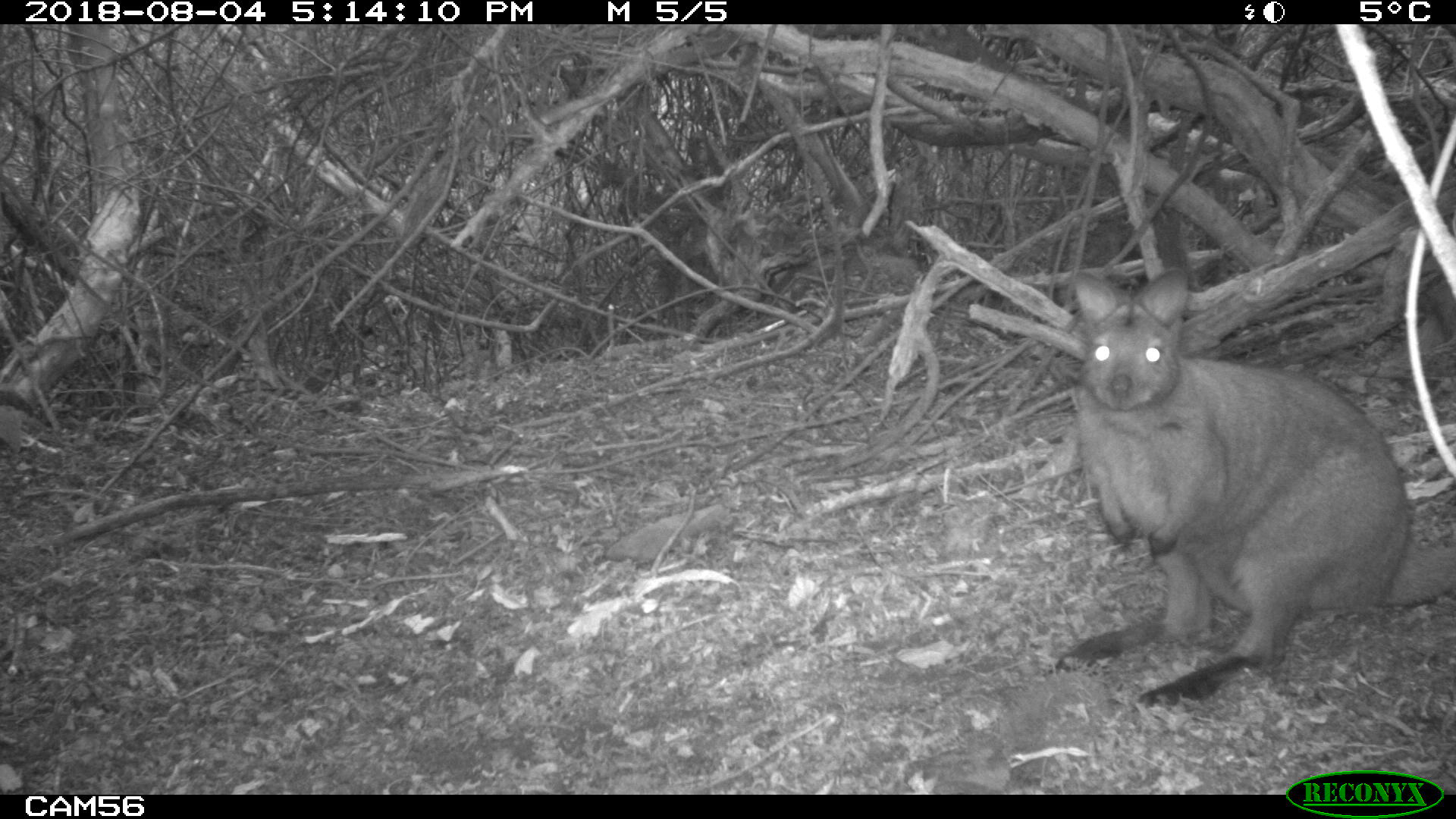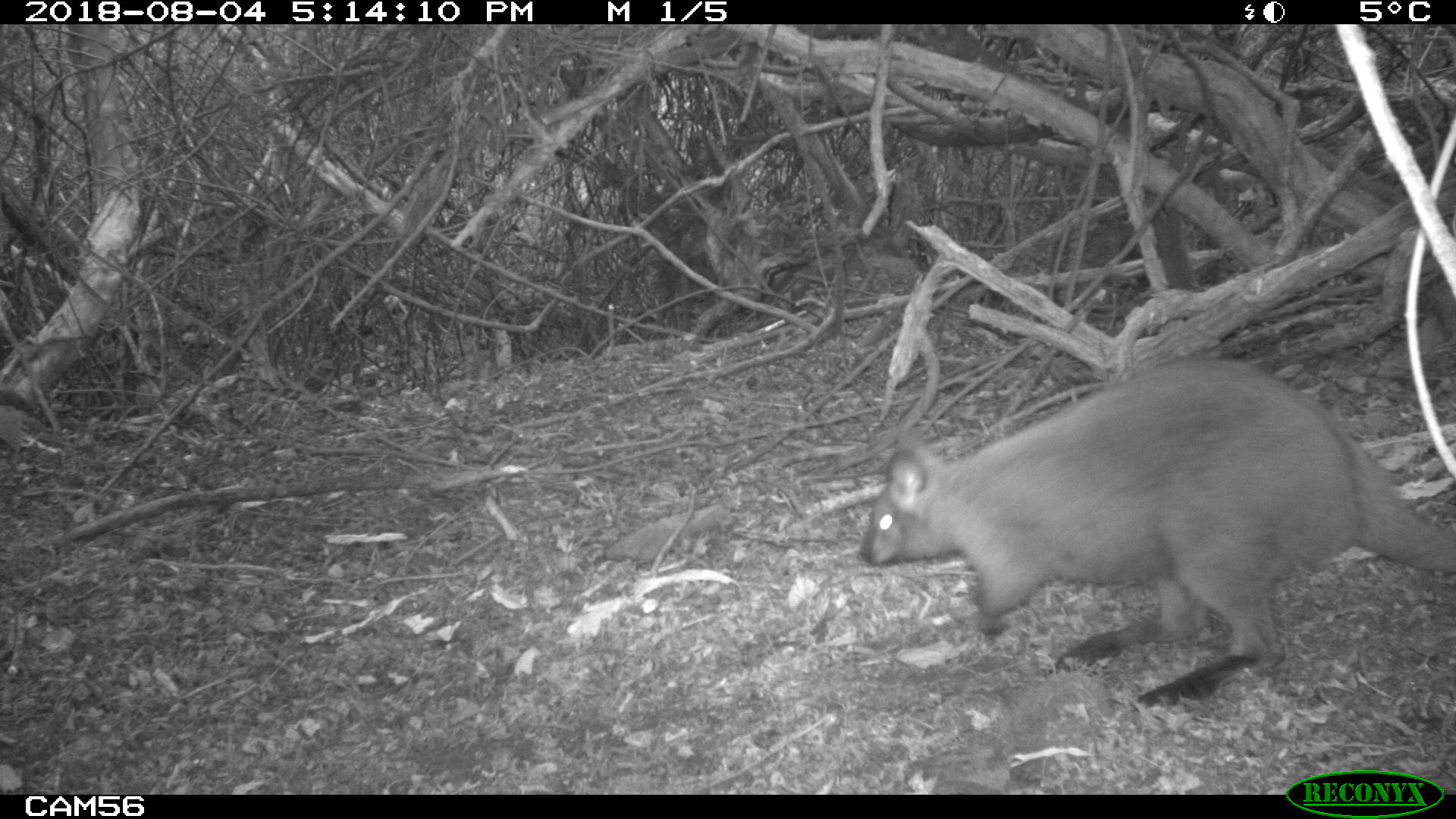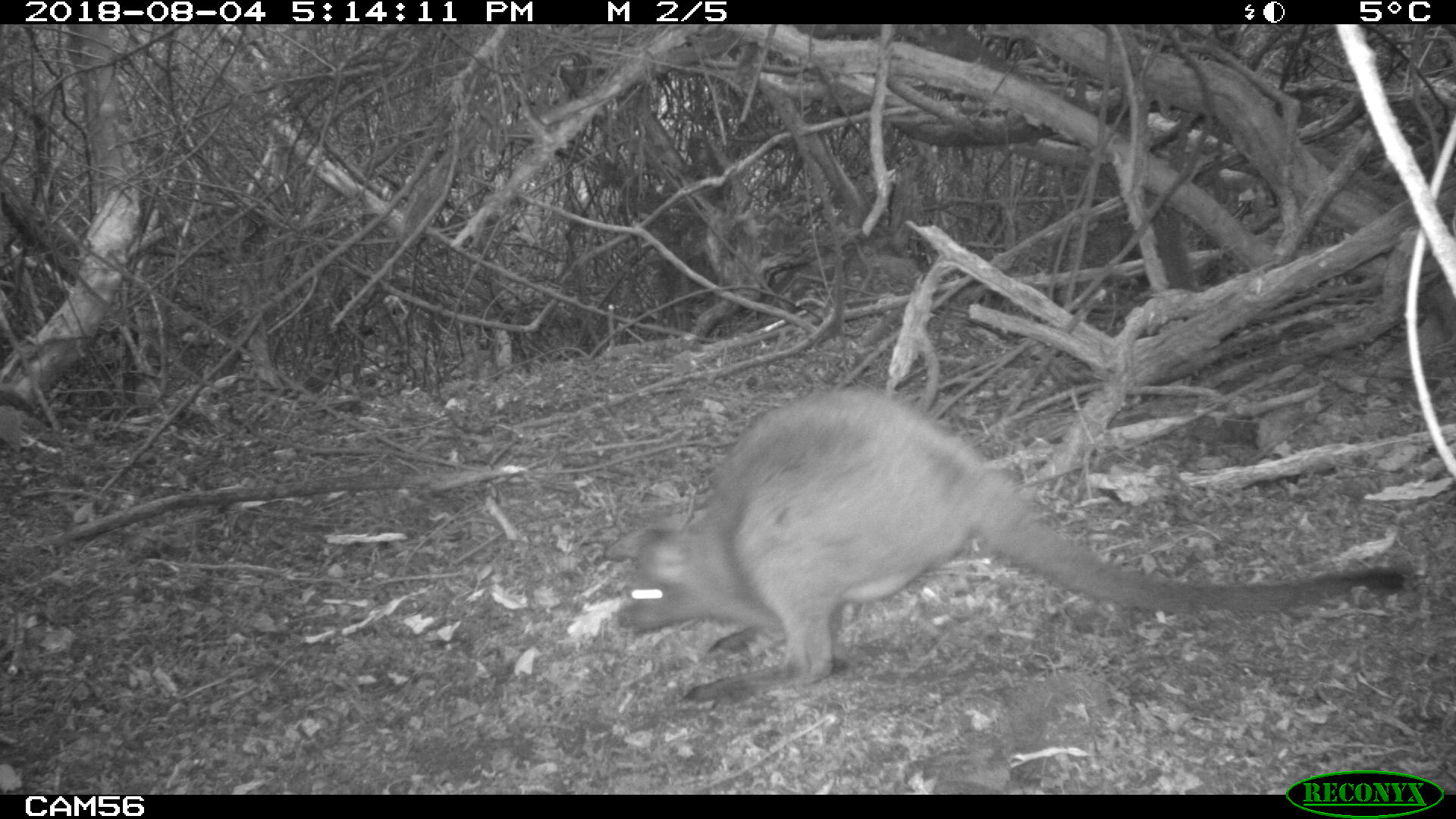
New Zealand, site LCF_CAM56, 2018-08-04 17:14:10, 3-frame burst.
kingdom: Animalia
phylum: Chordata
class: Mammalia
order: Diprotodontia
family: Macropodidae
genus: Notamacropus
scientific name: Notamacropus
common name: wallaby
Wallaby (Notamacropus).